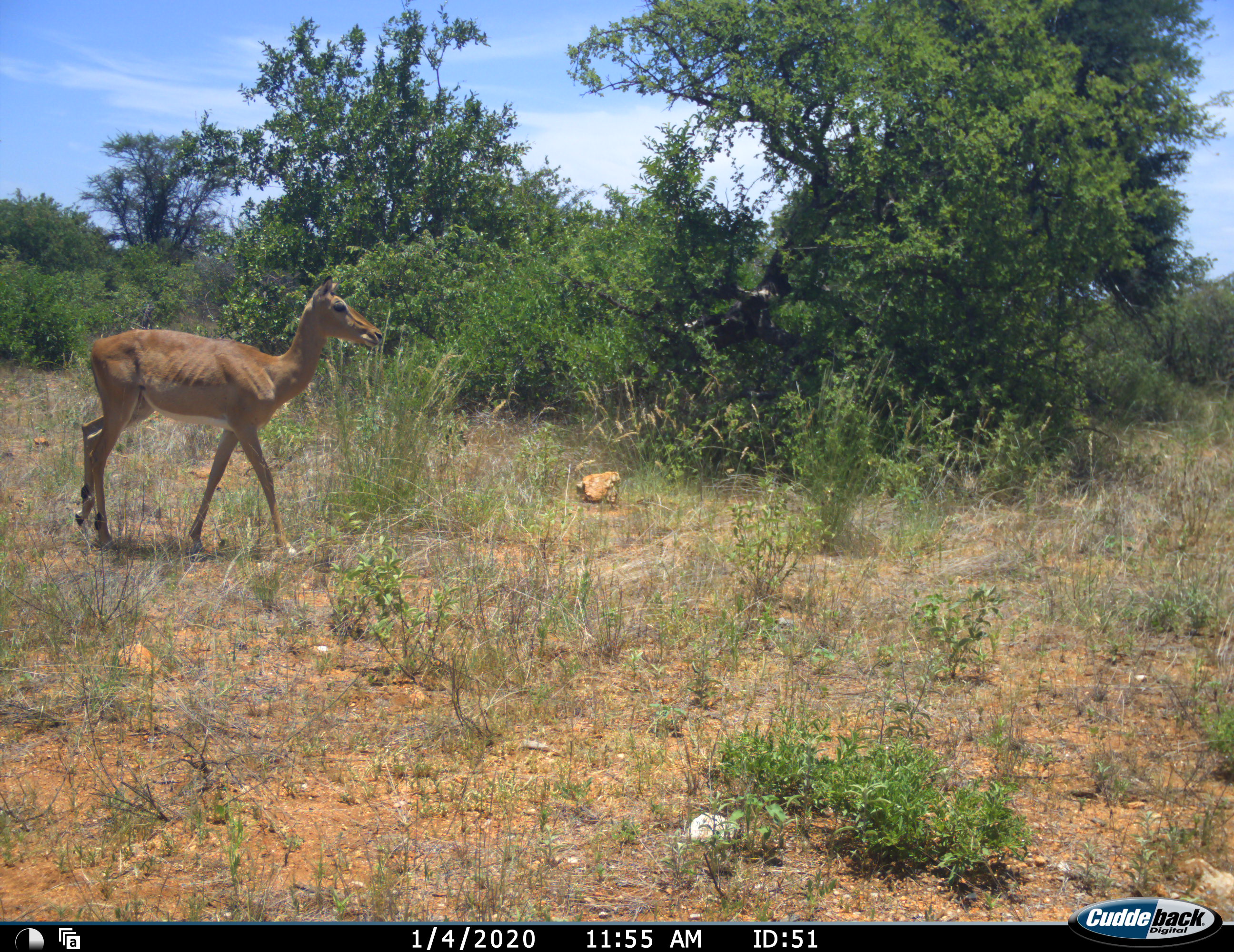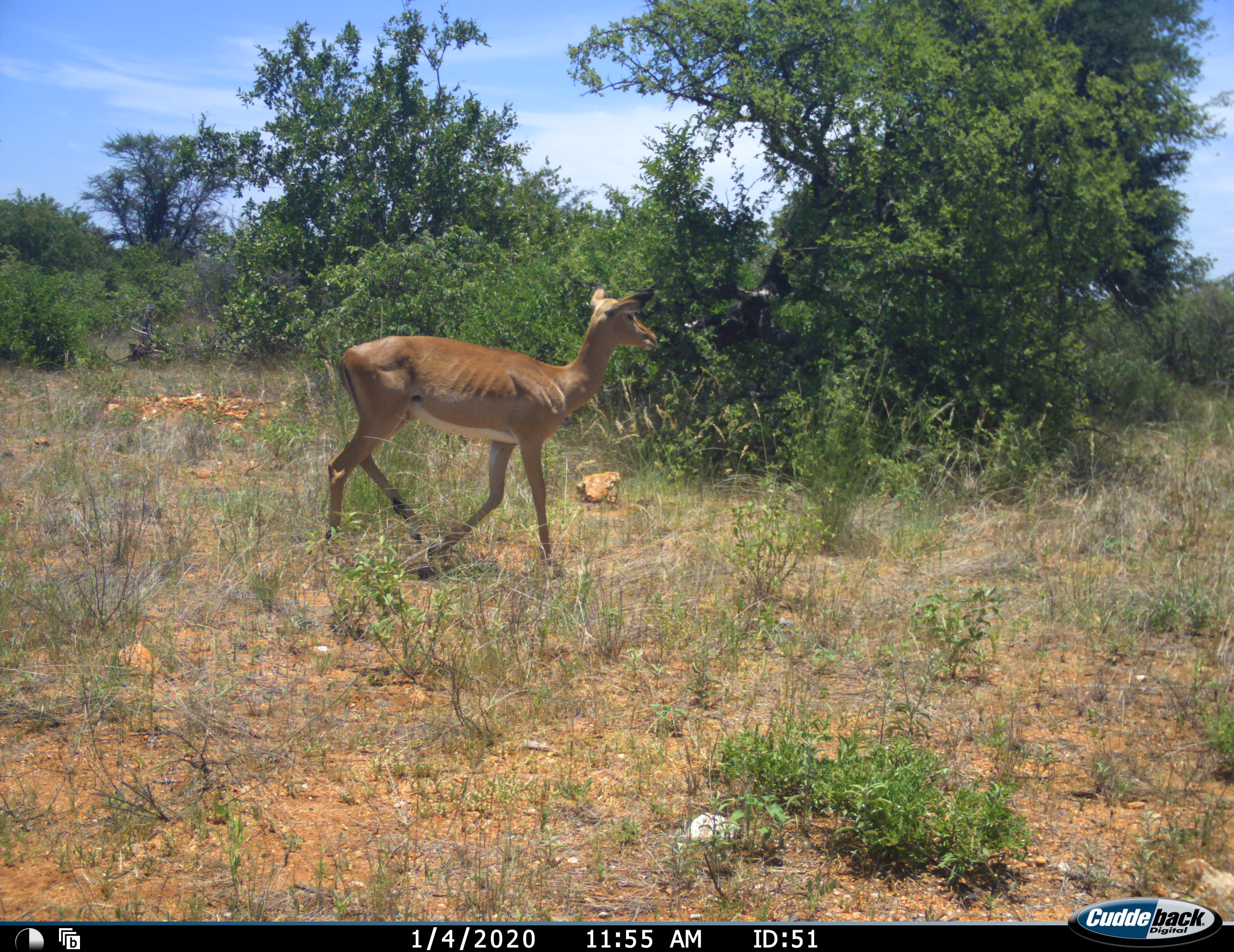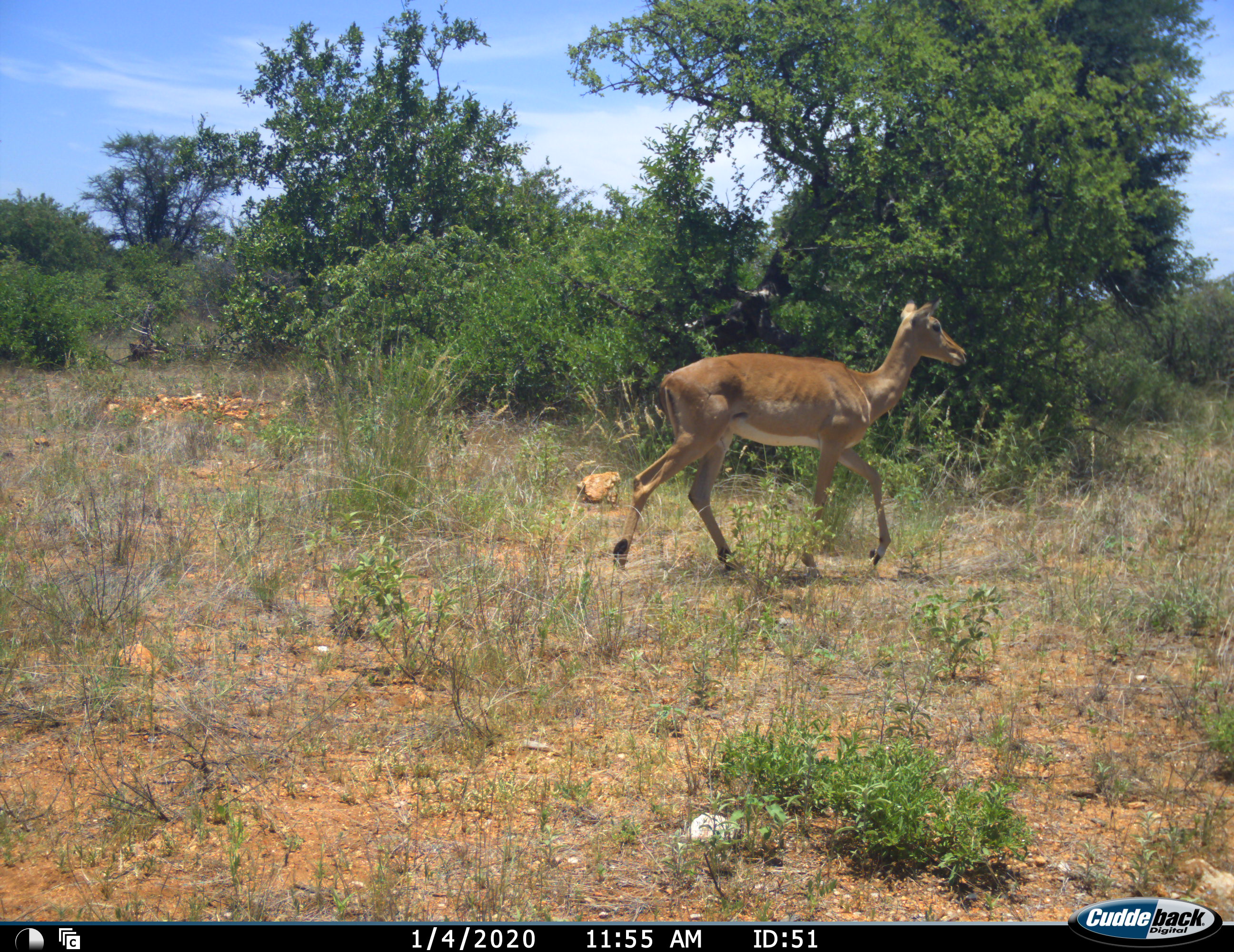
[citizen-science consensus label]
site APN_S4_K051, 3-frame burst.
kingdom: Animalia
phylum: Chordata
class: Mammalia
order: Artiodactyla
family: Bovidae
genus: Aepyceros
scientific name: Aepyceros melampus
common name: impala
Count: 1.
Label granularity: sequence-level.